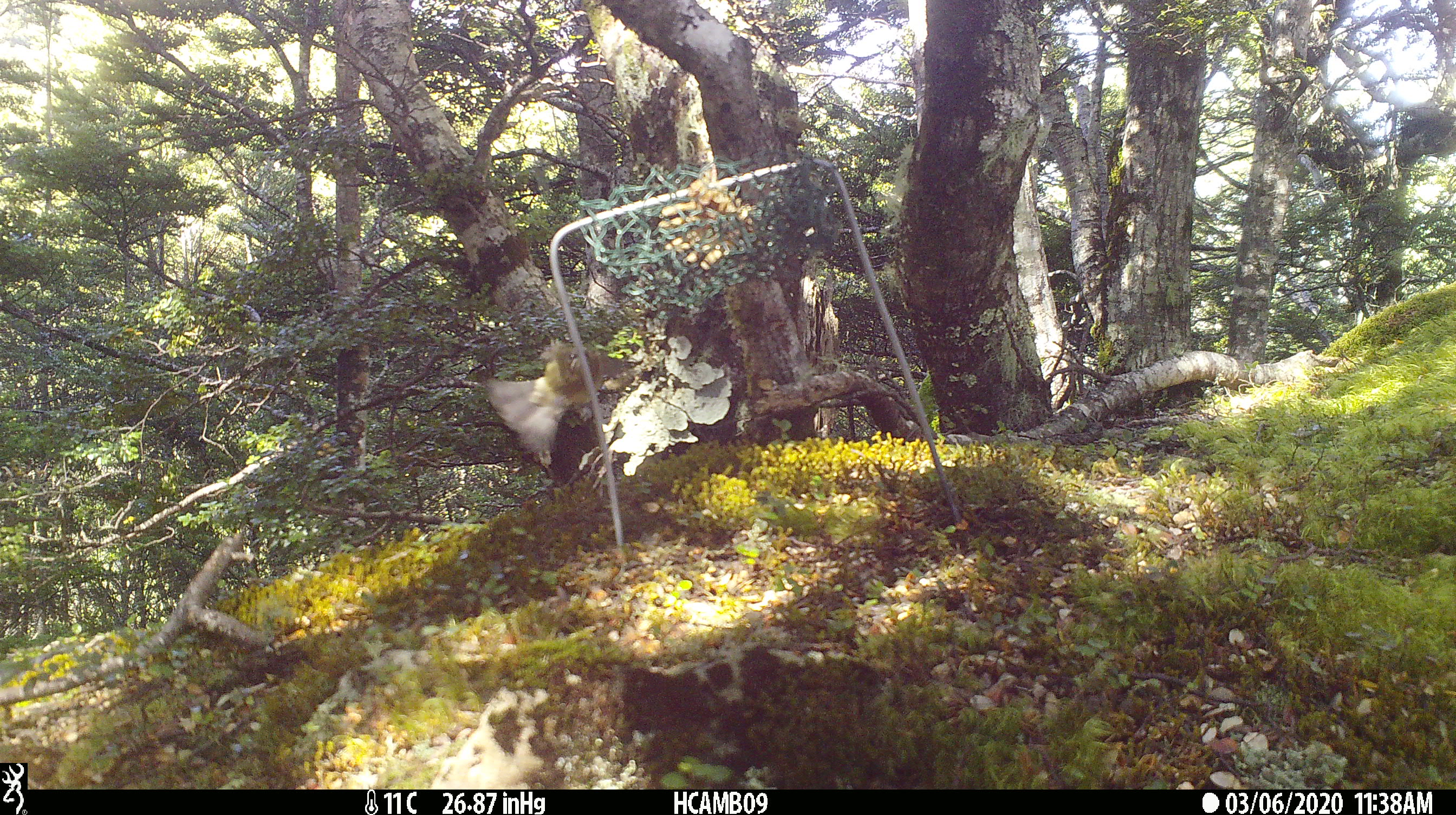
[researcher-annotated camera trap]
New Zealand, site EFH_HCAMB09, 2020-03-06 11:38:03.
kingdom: Animalia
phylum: Chordata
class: Aves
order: Passeriformes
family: Meliphagidae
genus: Anthornis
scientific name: Anthornis melanura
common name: new zealand bellbird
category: bellbird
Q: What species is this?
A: Bellbird (new zealand bellbird) (Anthornis melanura).